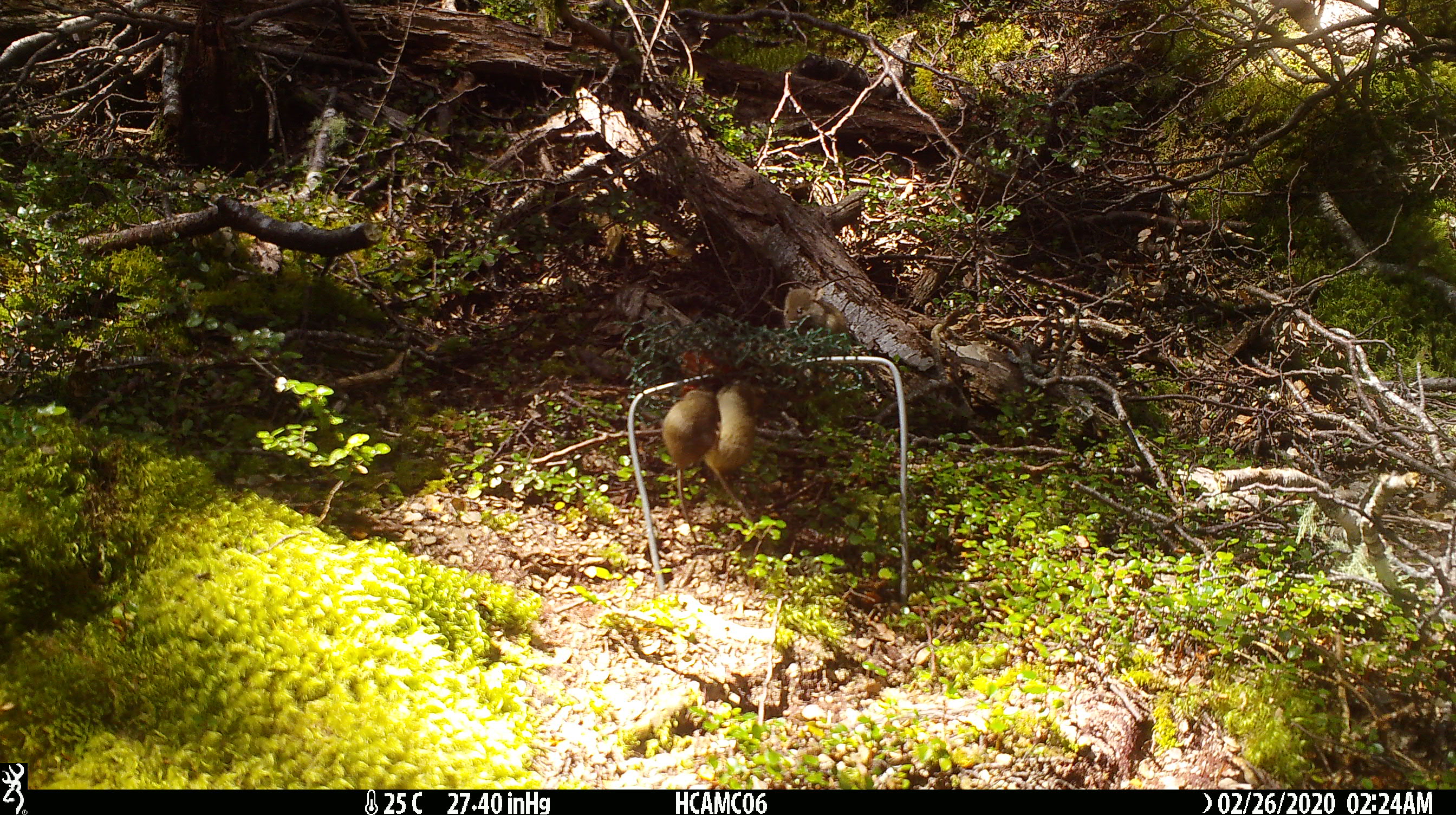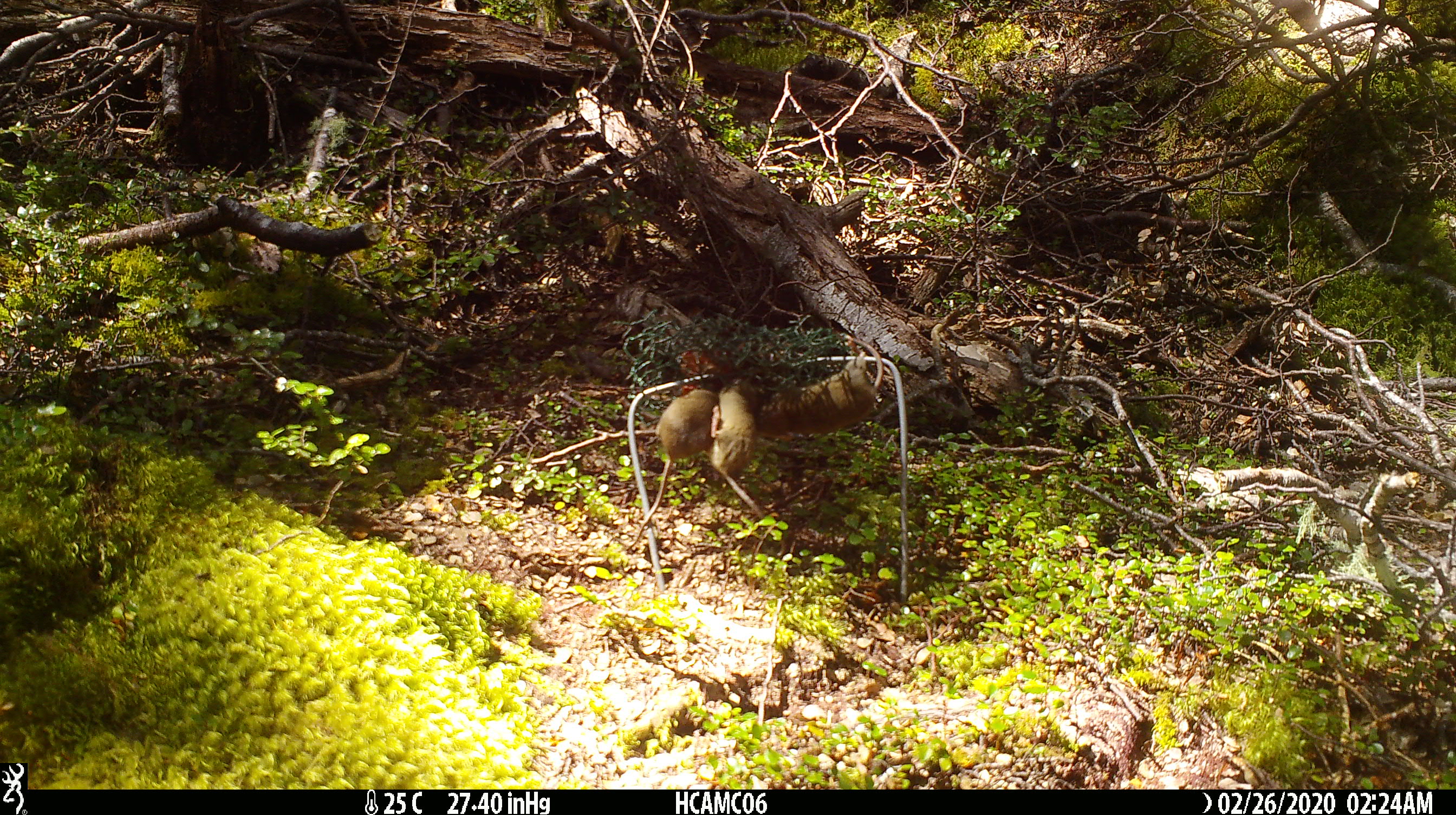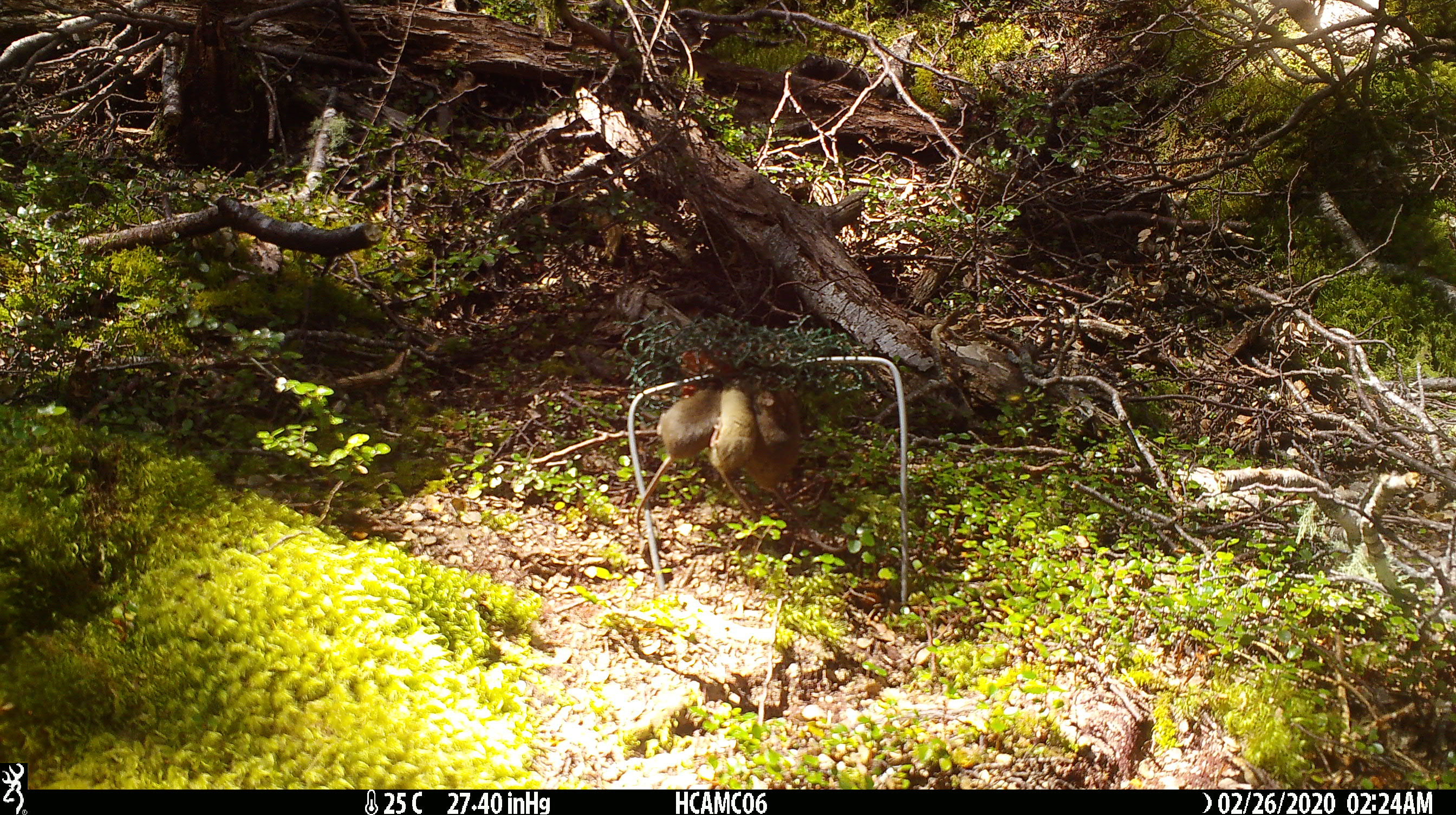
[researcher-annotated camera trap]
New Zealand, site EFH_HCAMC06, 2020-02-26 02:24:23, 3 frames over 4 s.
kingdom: Animalia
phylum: Chordata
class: Mammalia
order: Rodentia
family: Muridae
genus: Mus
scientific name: Mus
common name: mouse